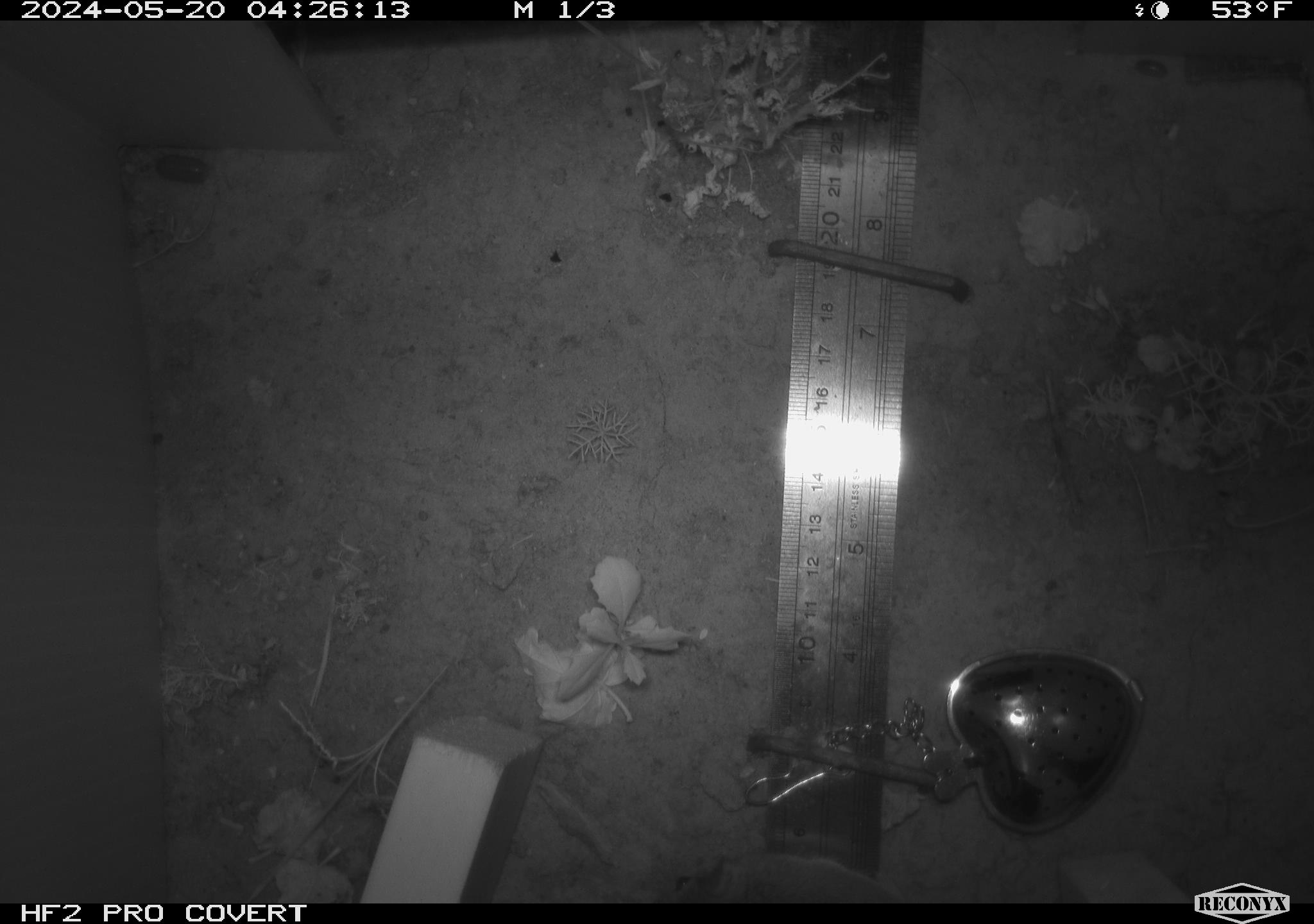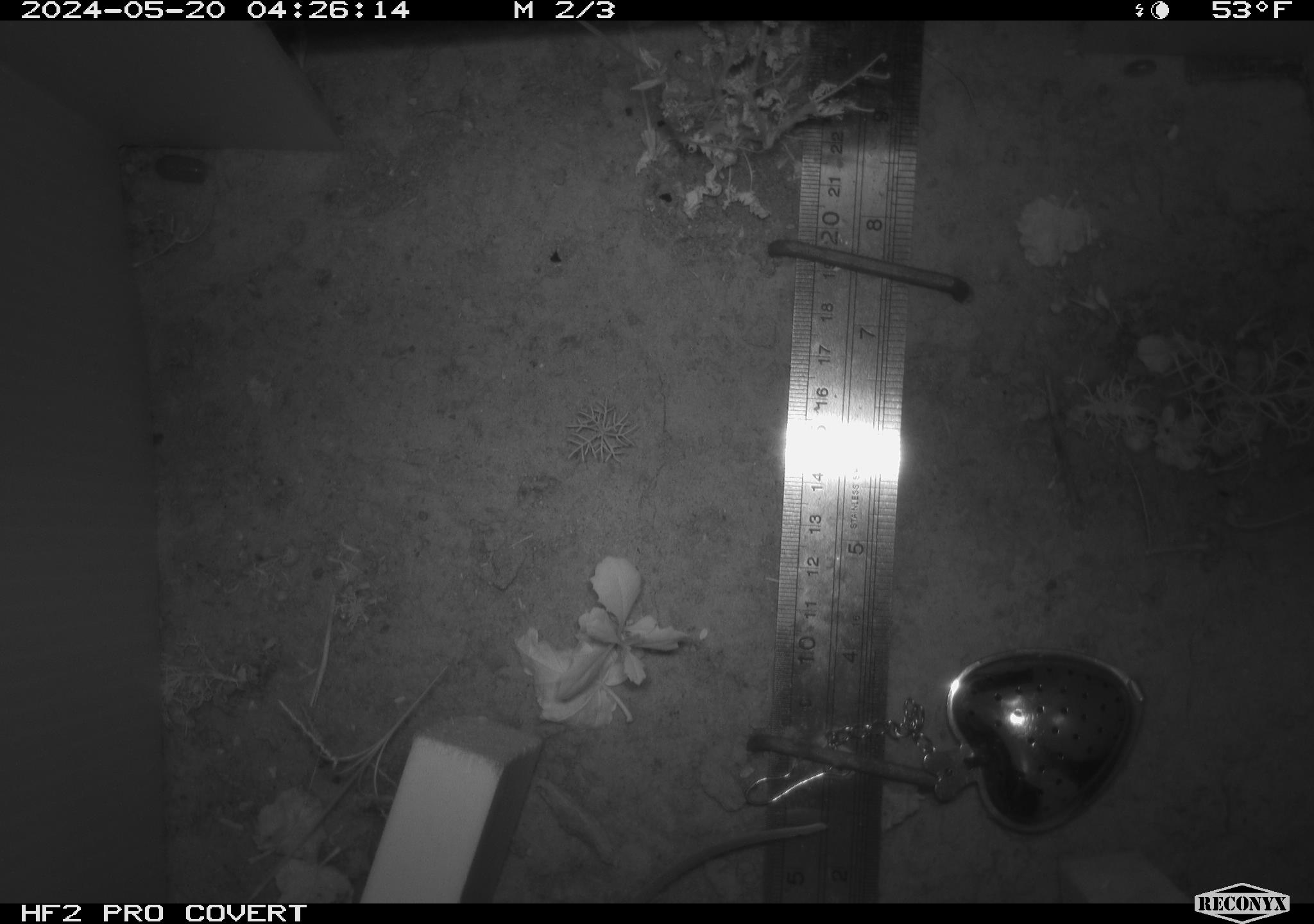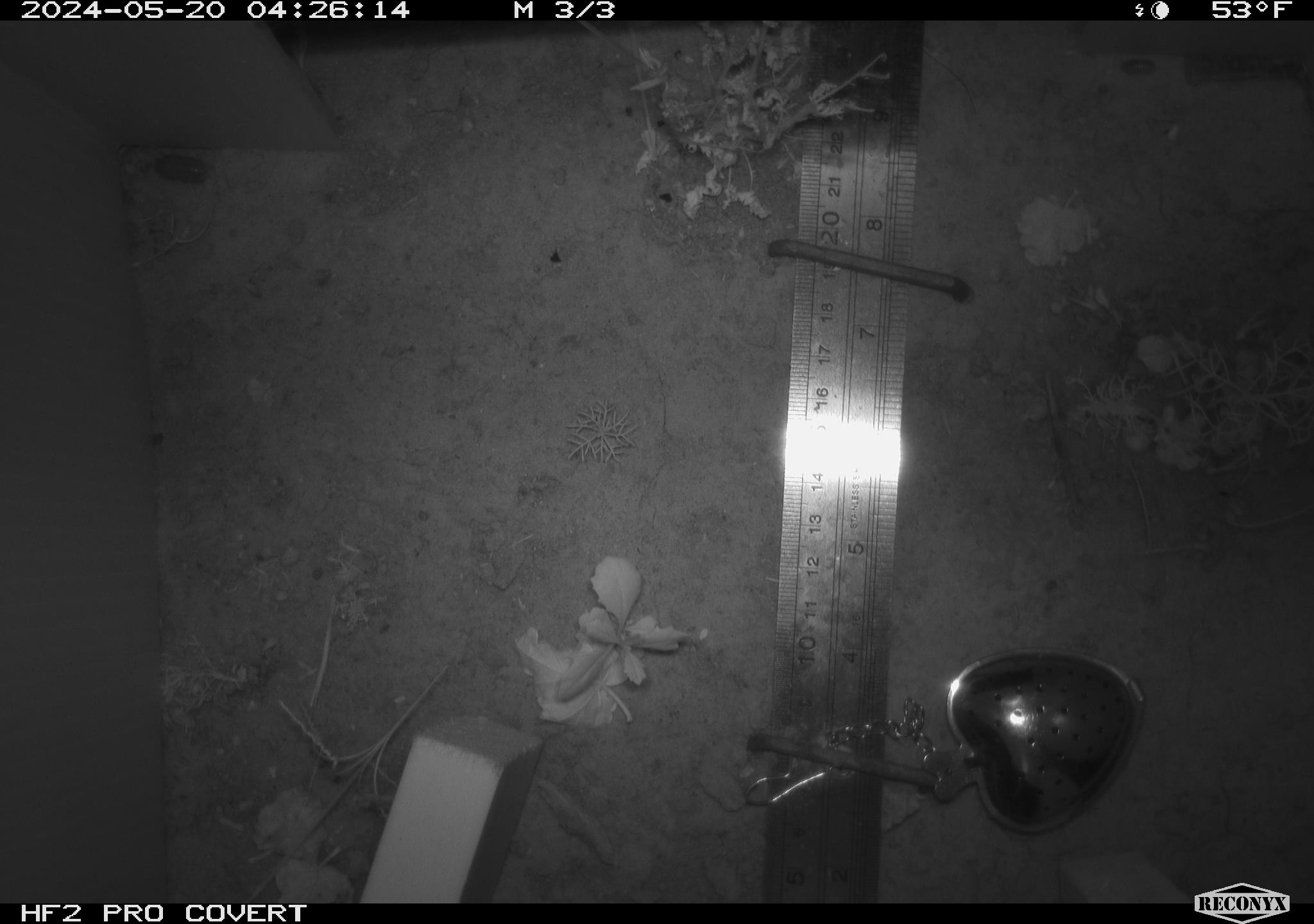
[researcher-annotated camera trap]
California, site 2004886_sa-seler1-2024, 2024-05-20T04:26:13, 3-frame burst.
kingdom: Animalia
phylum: Chordata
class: Mammalia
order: Rodentia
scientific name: Rodentia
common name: mouse species